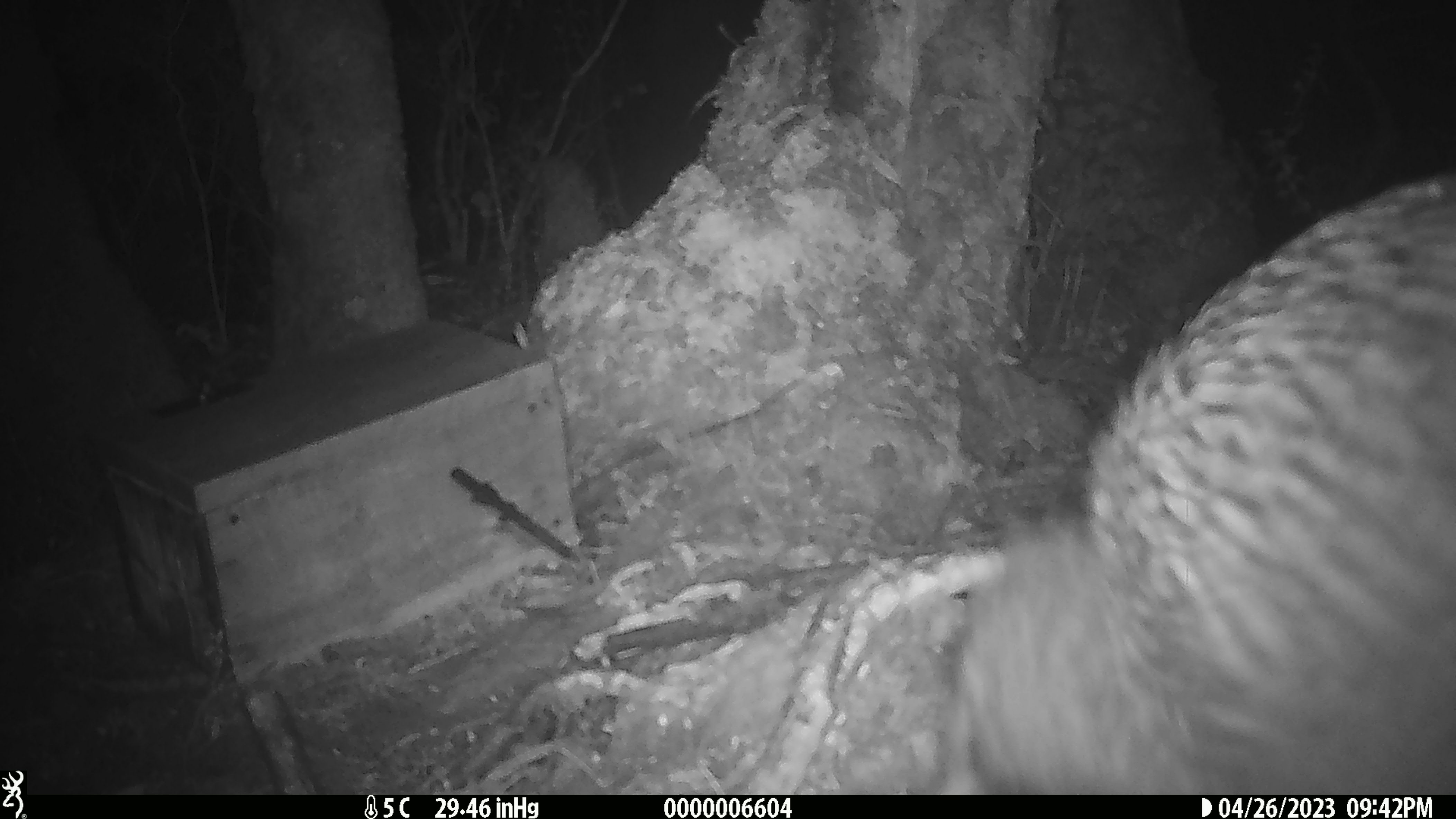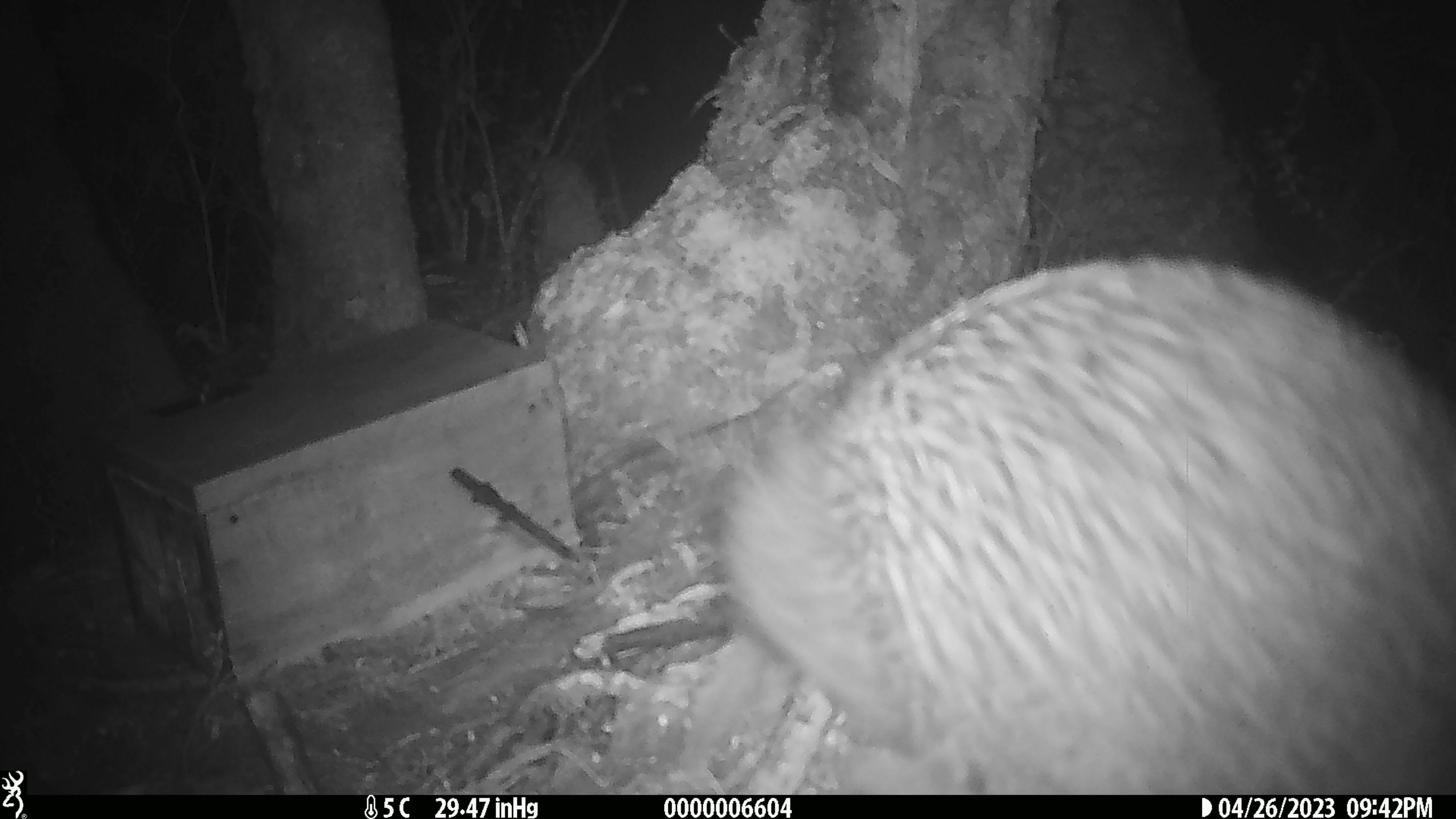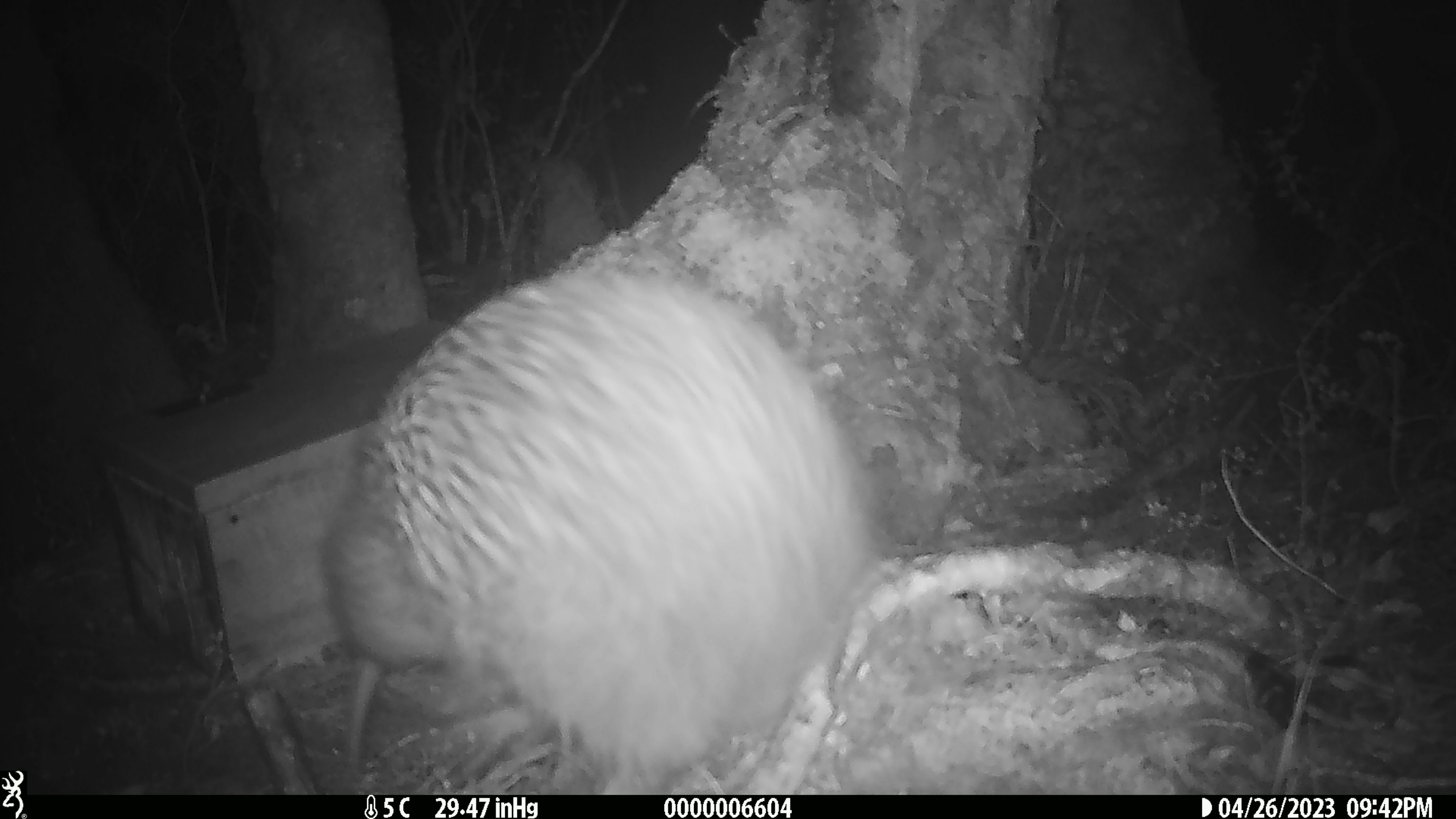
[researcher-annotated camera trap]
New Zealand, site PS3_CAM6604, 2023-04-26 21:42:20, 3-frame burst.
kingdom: Animalia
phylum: Chordata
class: Aves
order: Apterygiformes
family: Apterygidae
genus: Apteryx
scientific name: Apteryx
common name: kiwi